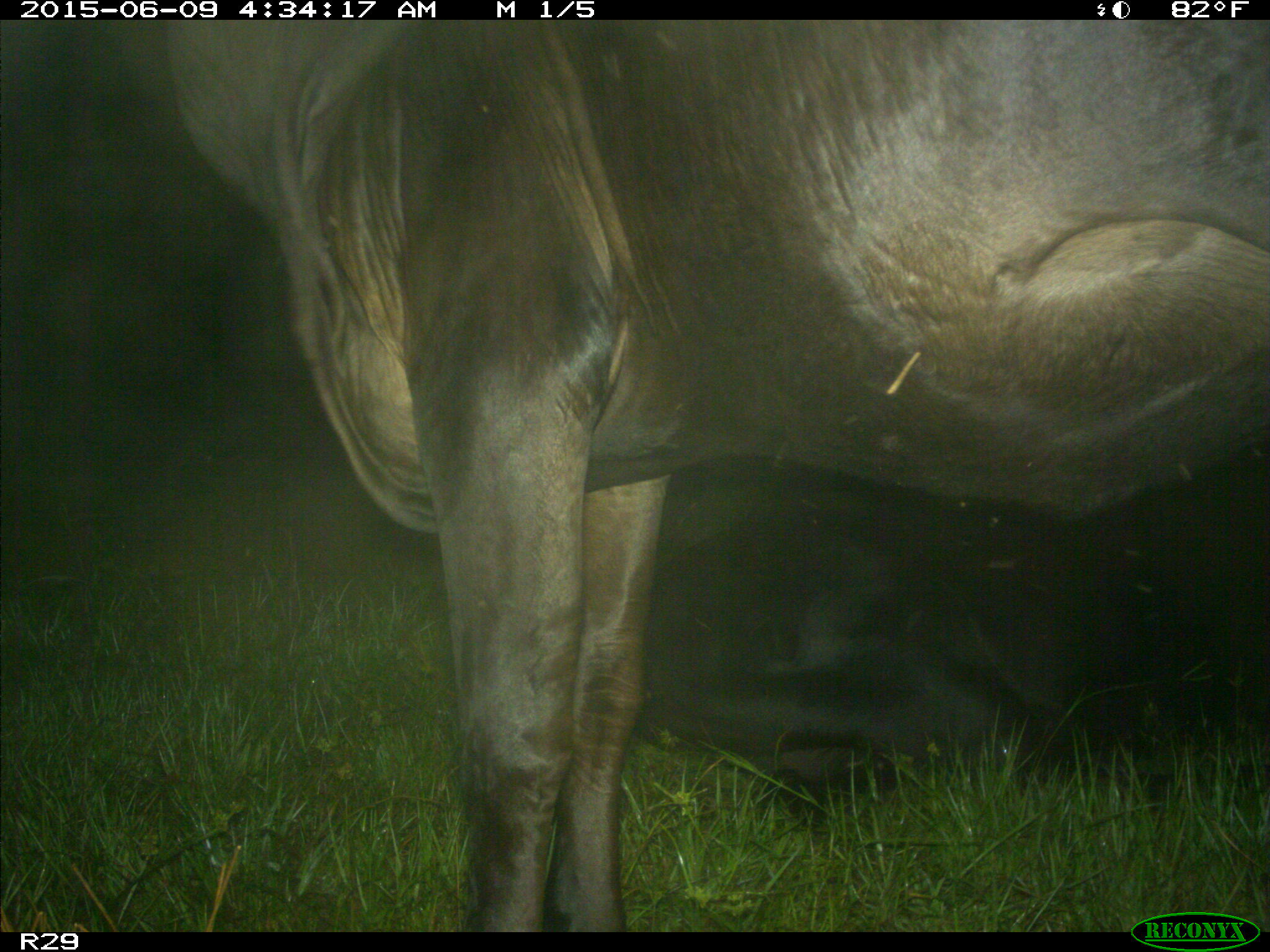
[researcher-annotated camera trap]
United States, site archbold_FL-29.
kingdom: Animalia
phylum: Chordata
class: Mammalia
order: Artiodactyla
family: Bovidae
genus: Bos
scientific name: Bos taurus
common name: domestic cow